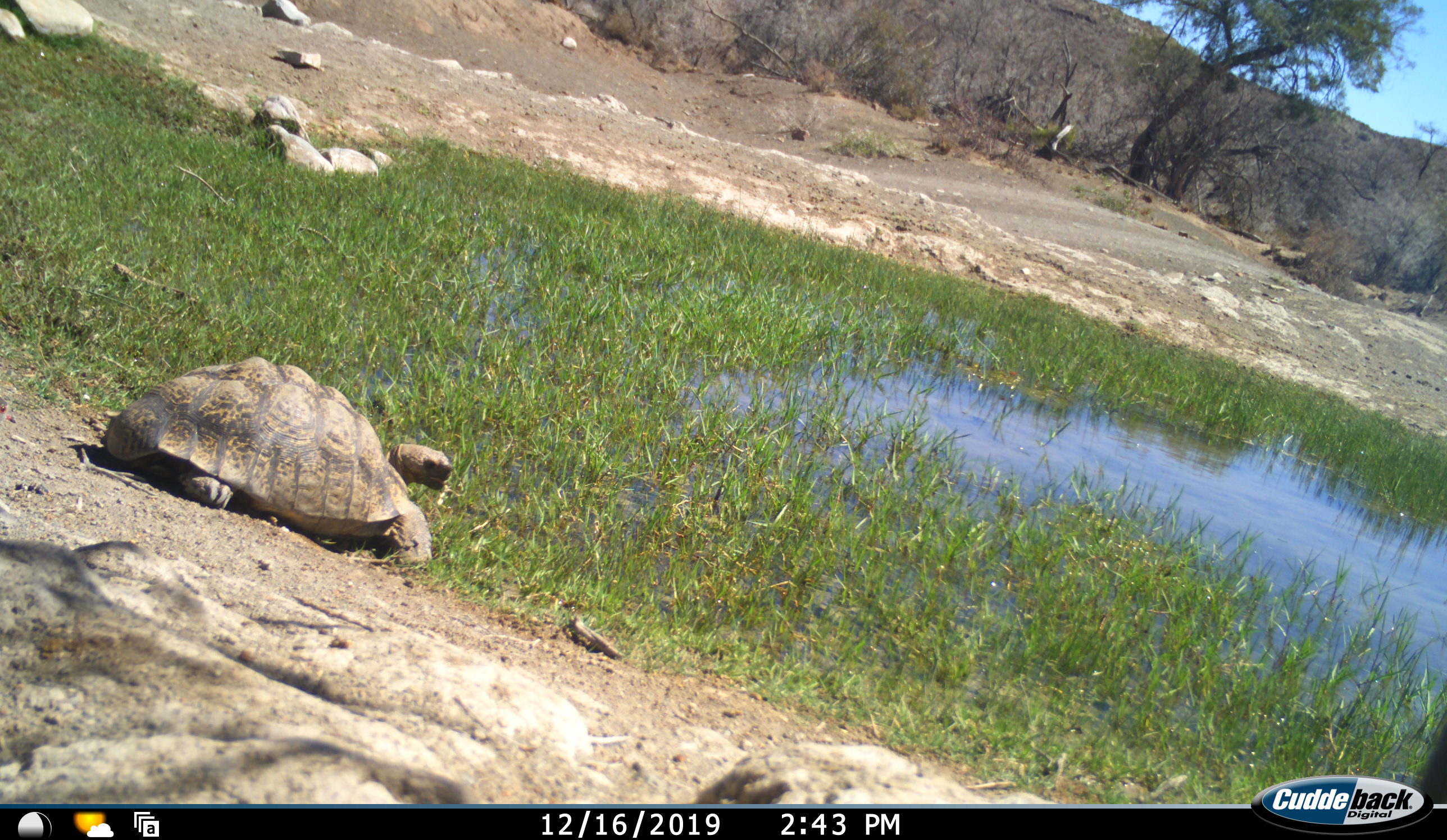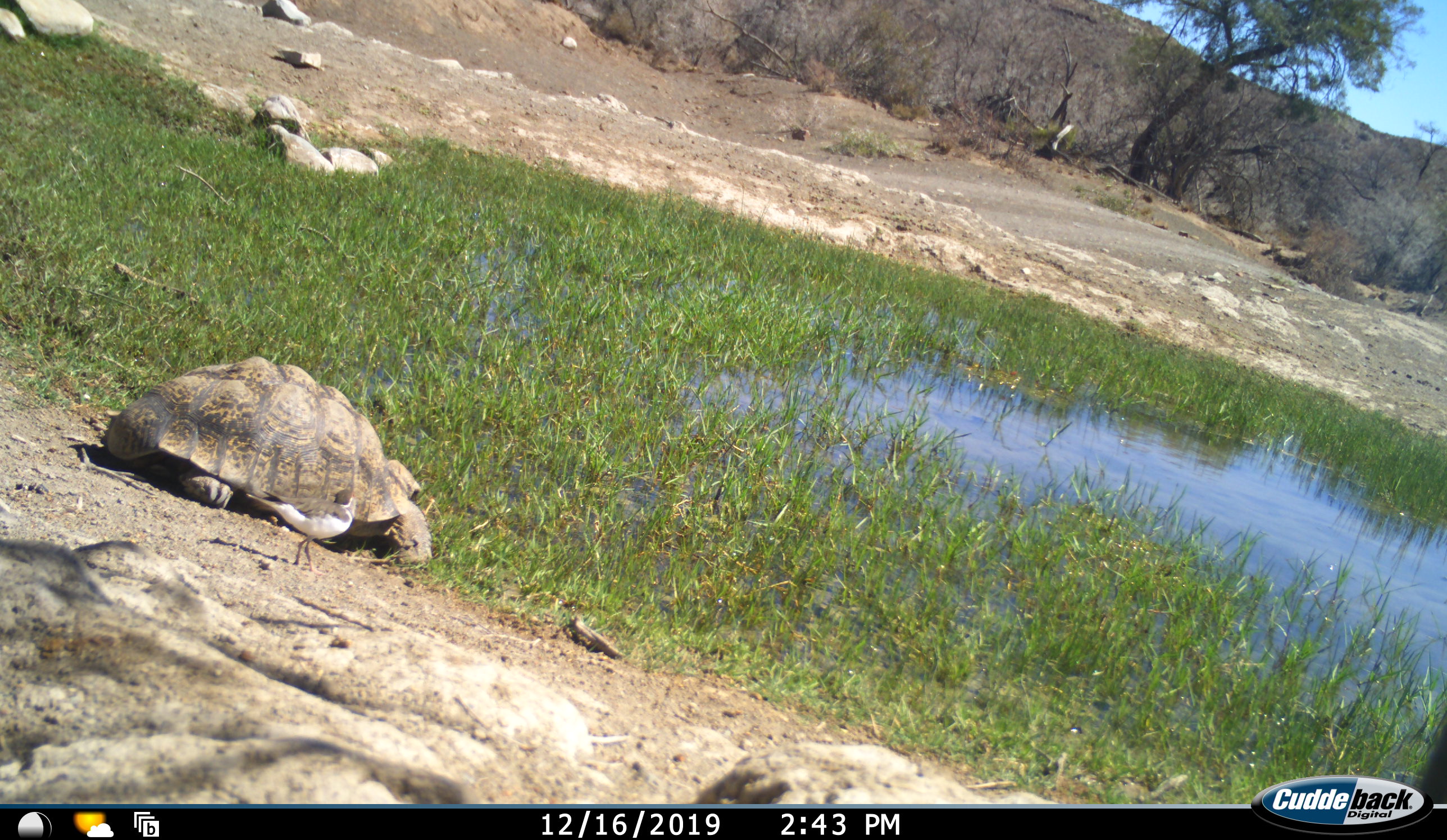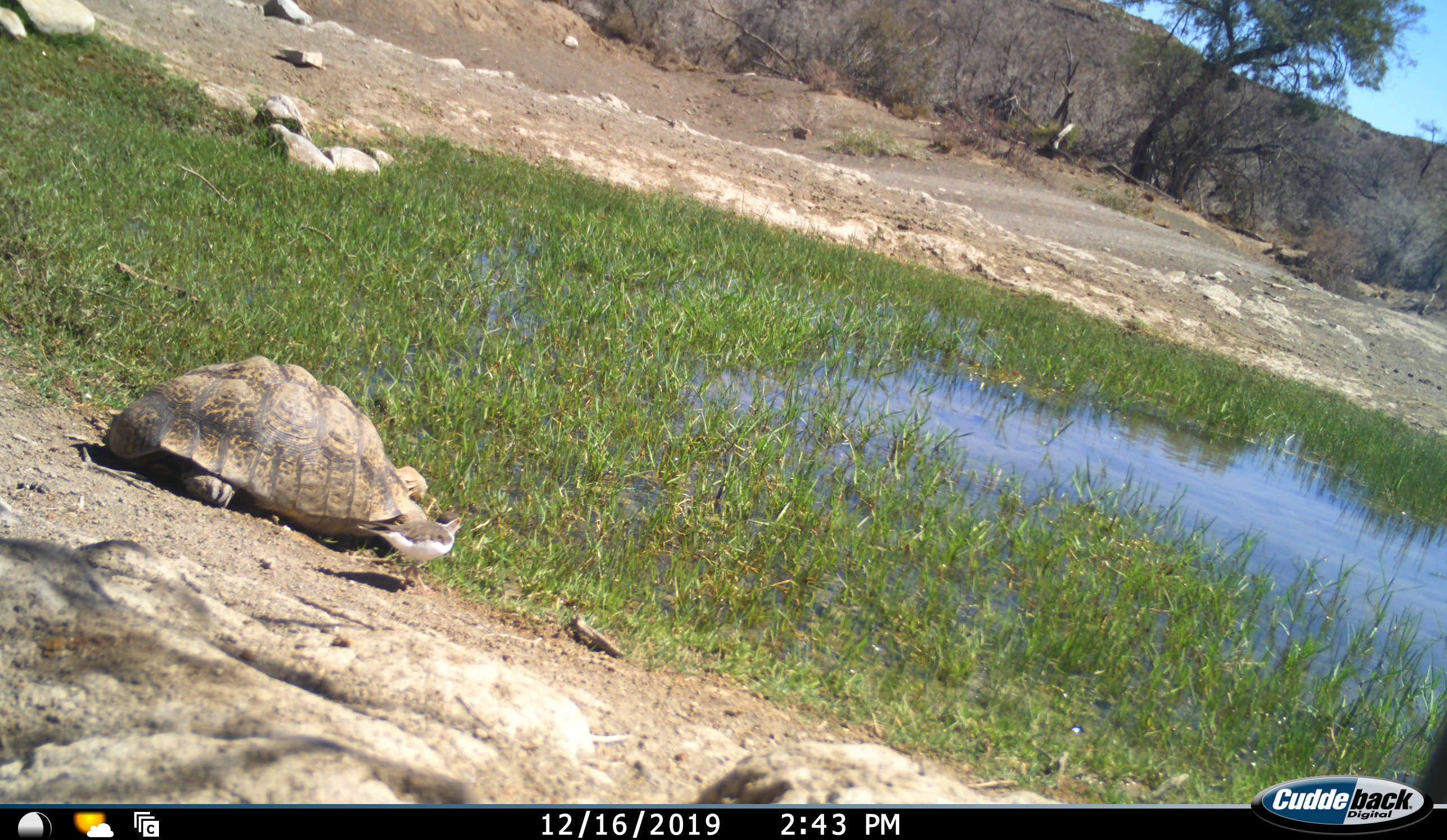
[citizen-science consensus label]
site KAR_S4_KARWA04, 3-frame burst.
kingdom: Animalia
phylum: Chordata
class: Aves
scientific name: Aves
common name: bird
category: birdother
Birdother (bird) (Aves), count 1. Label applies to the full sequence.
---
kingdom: Animalia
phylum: Chordata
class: Reptilia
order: Testudines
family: Testudinidae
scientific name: Testudinidae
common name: tortoise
Tortoise (Testudinidae), count 1. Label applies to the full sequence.